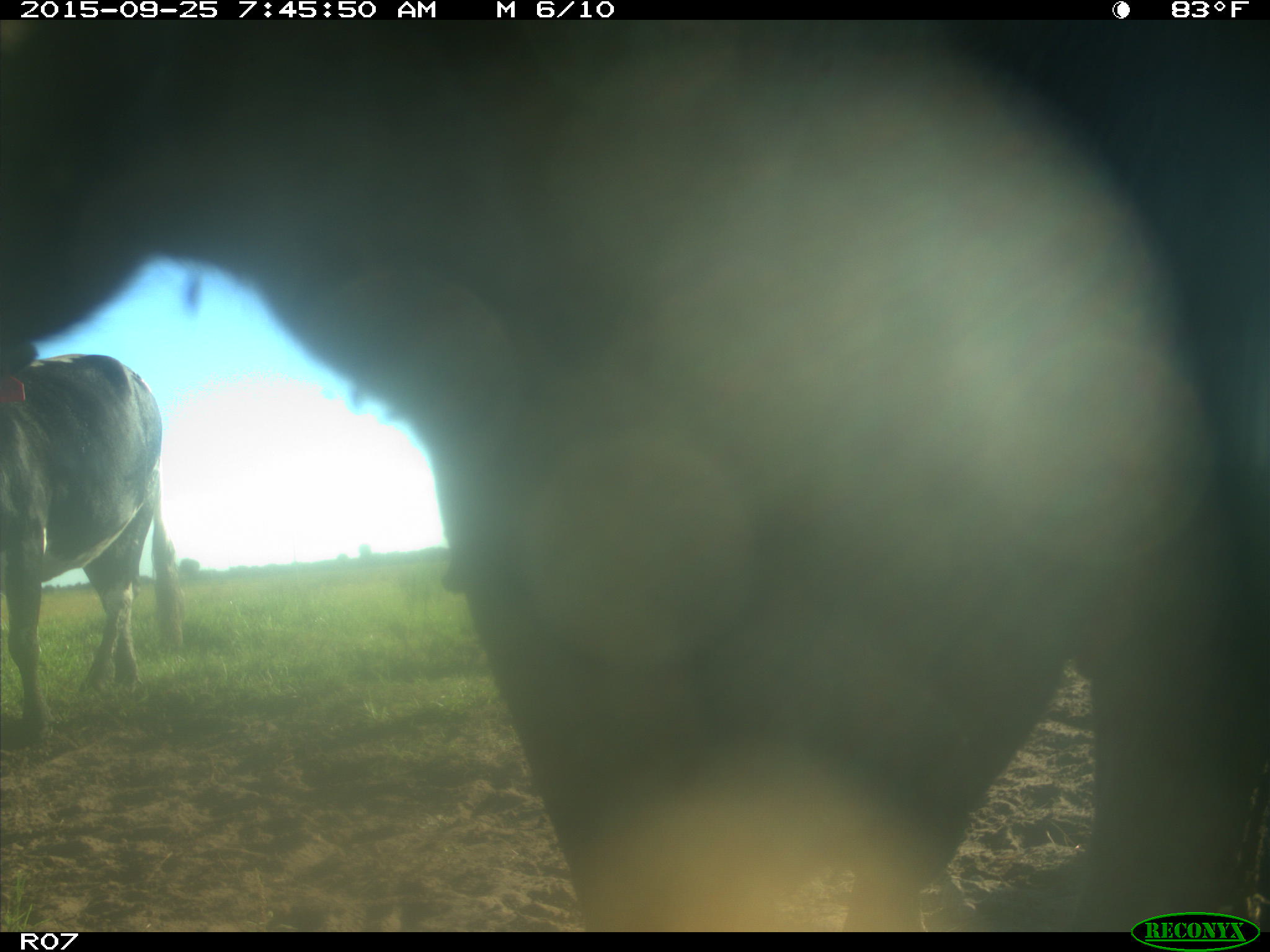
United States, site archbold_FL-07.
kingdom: Animalia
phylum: Chordata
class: Mammalia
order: Artiodactyla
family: Bovidae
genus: Bos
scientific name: Bos taurus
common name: domestic cow